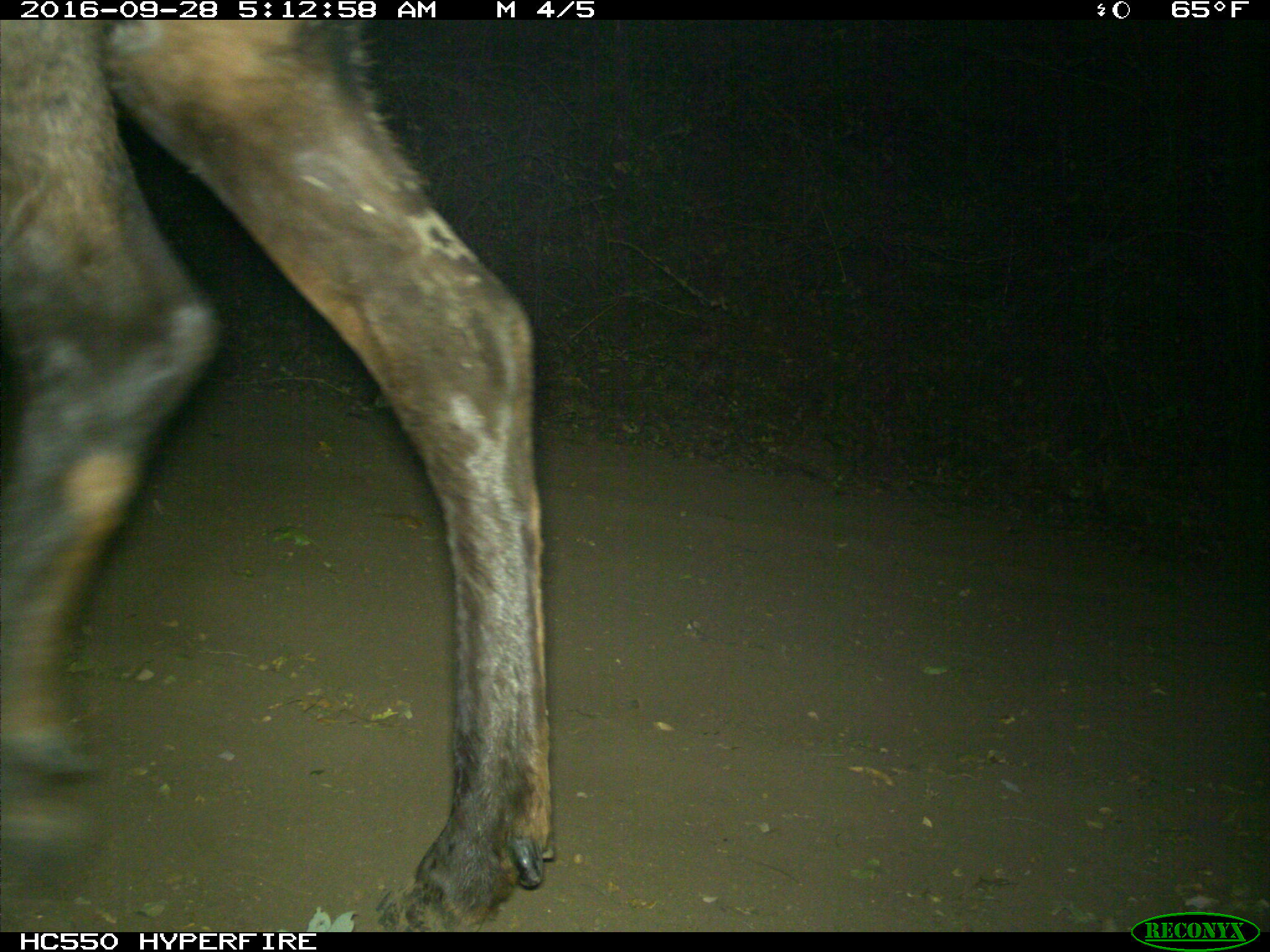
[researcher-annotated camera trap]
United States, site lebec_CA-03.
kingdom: Animalia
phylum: Chordata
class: Mammalia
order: Artiodactyla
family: Cervidae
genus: Cervus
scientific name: Cervus canadensis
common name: elk